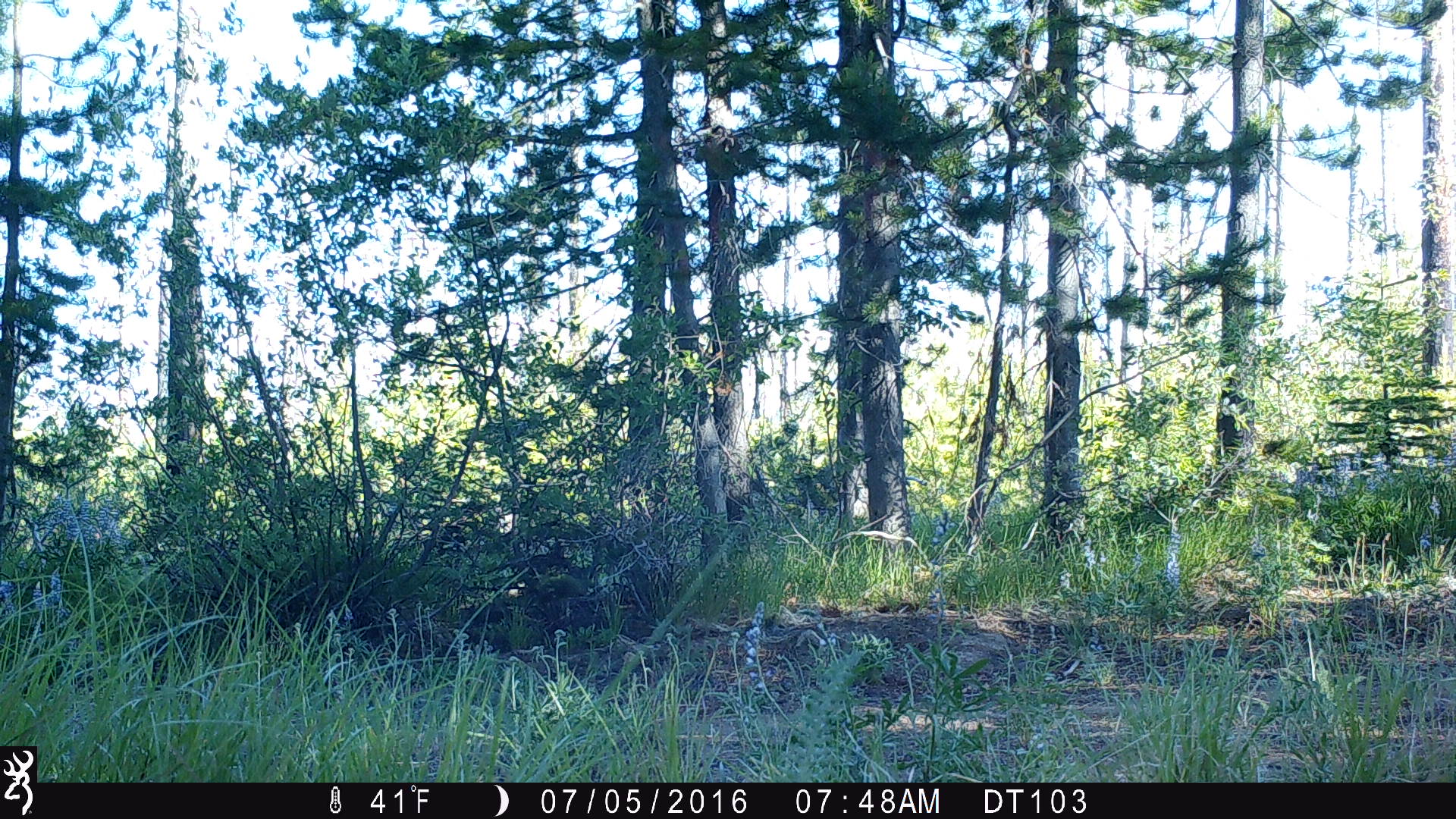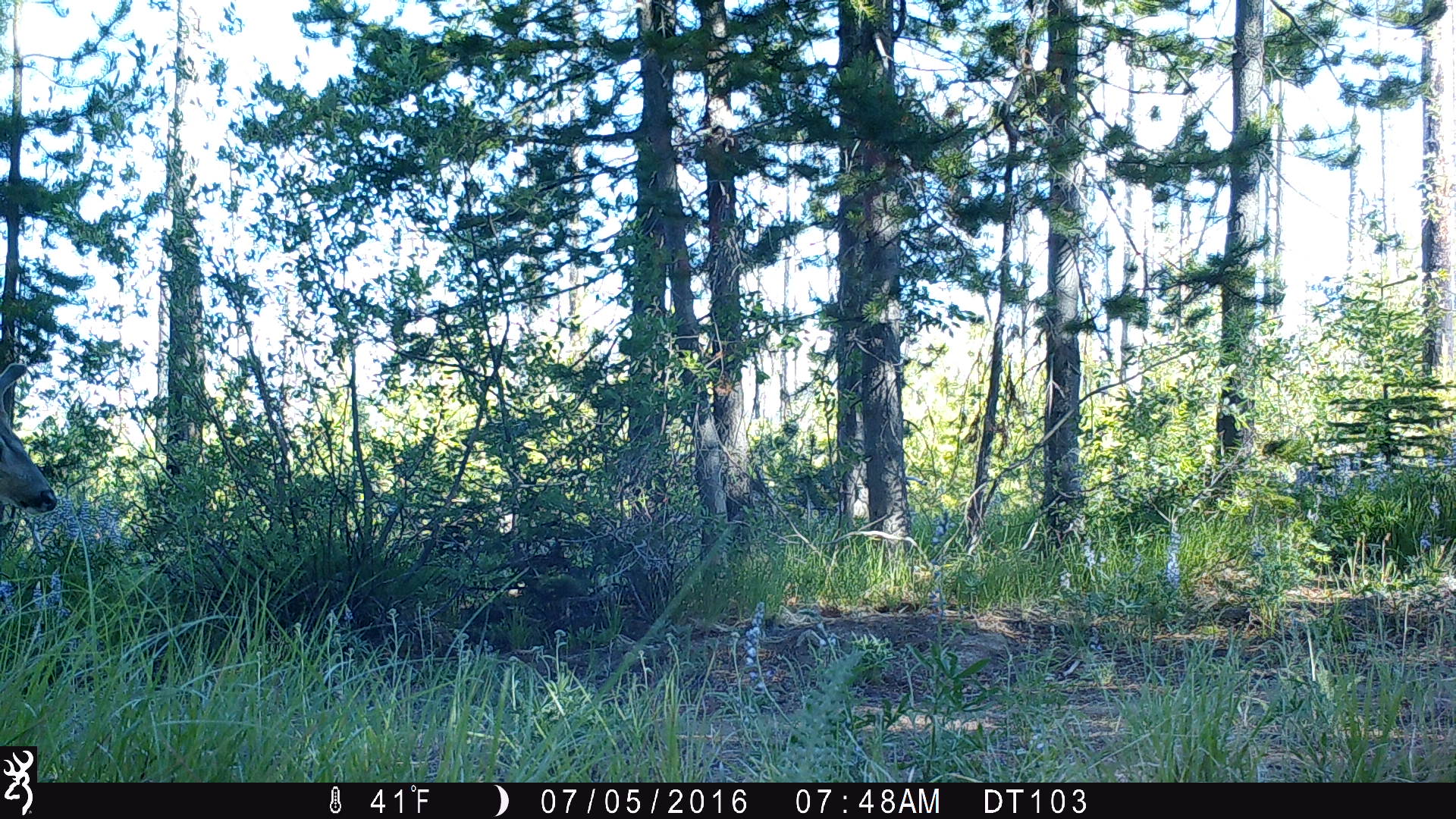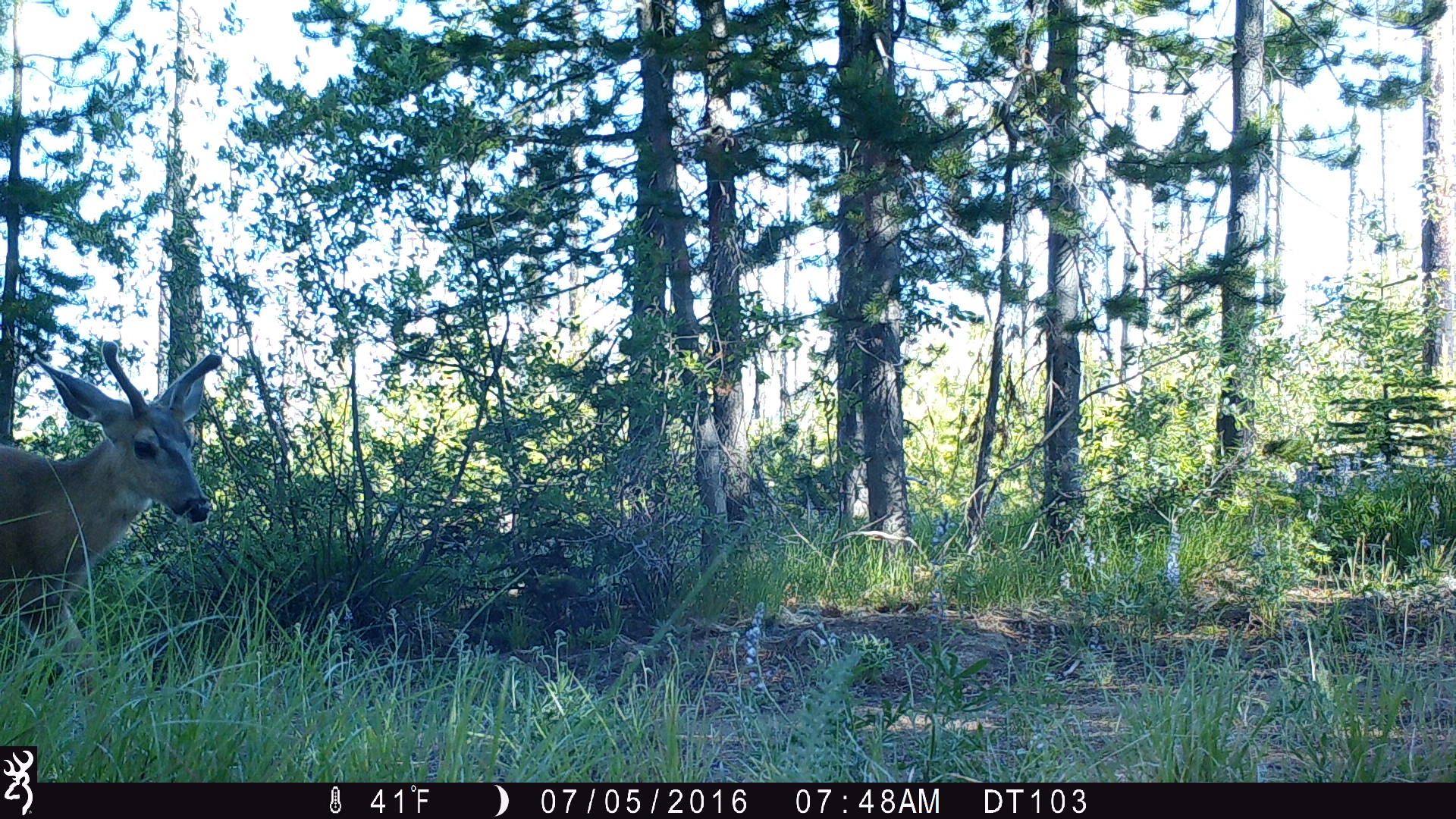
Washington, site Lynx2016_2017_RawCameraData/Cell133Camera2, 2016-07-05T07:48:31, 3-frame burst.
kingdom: Animalia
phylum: Chordata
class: Mammalia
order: Artiodactyla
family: Cervidae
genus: Odocoileus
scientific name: Odocoileus hemionus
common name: mule deer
Odocoileus hemionus (mule deer). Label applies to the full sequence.